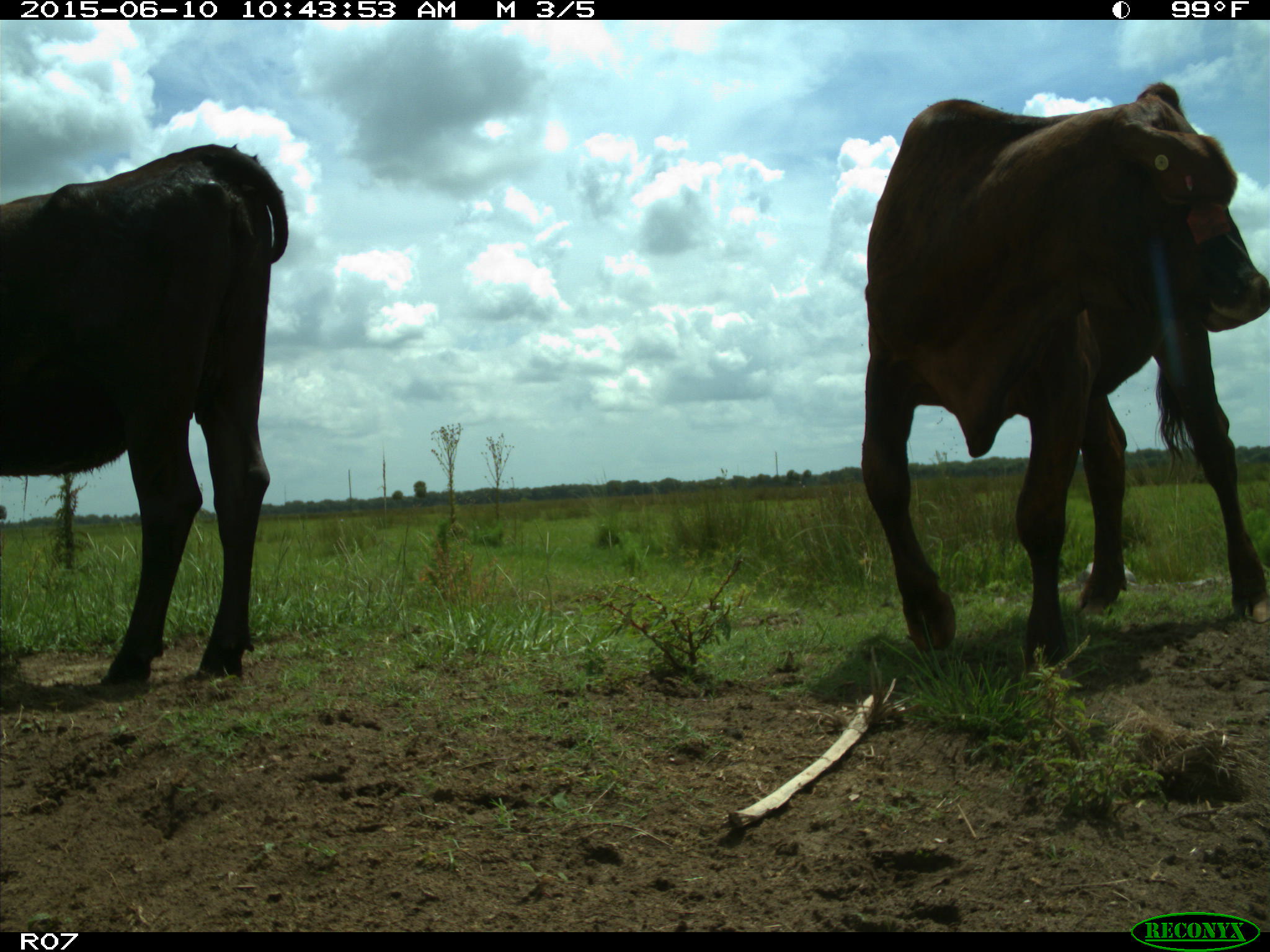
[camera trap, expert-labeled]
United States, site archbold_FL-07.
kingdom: Animalia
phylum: Chordata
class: Mammalia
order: Artiodactyla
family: Bovidae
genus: Bos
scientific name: Bos taurus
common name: domestic cow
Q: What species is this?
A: Bos taurus (domestic cow).